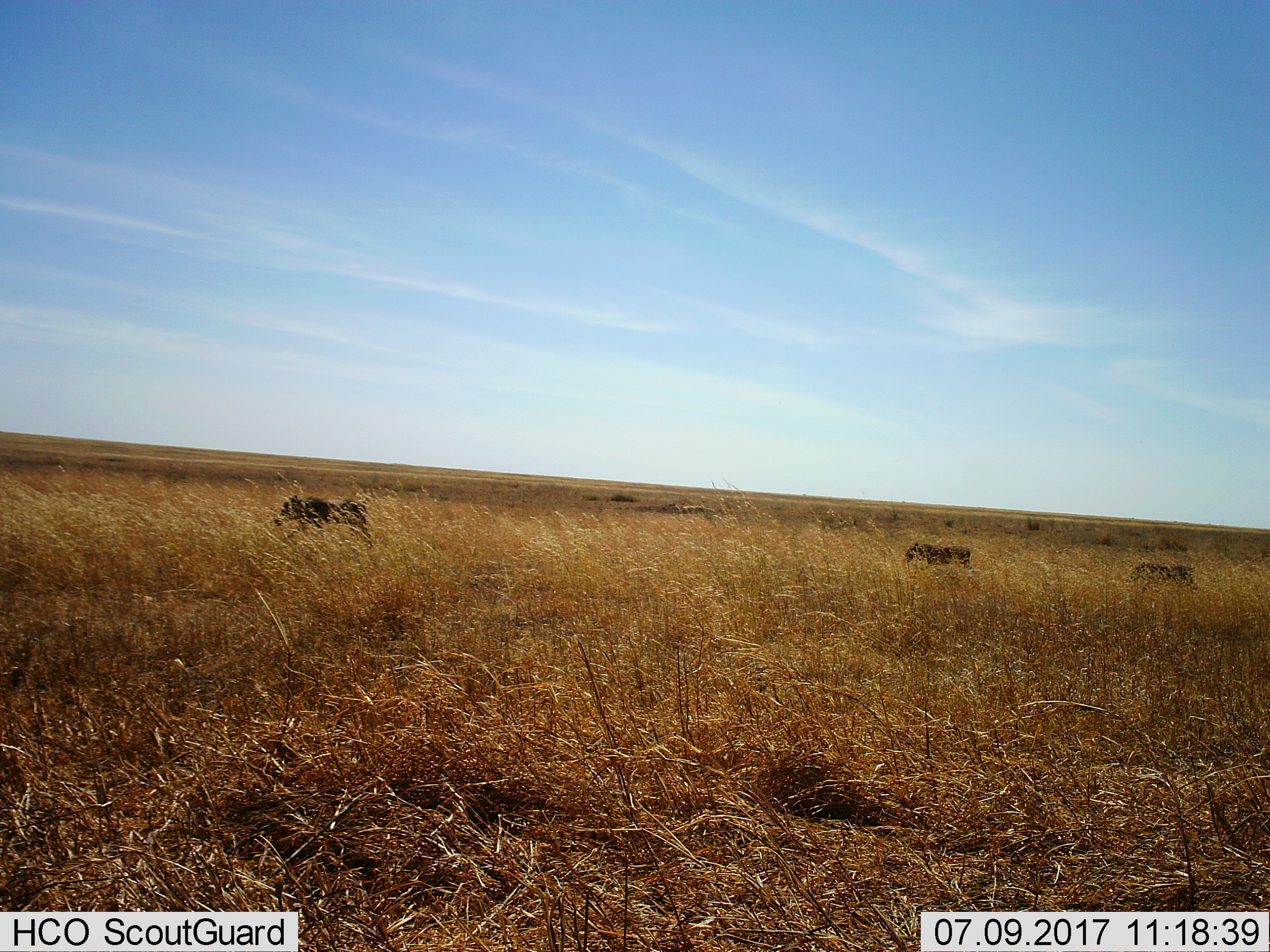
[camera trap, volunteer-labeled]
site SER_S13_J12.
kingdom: Animalia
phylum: Chordata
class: Mammalia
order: Artiodactyla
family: Suidae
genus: Phacochoerus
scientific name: Phacochoerus africanus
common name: warthog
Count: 3.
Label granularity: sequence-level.